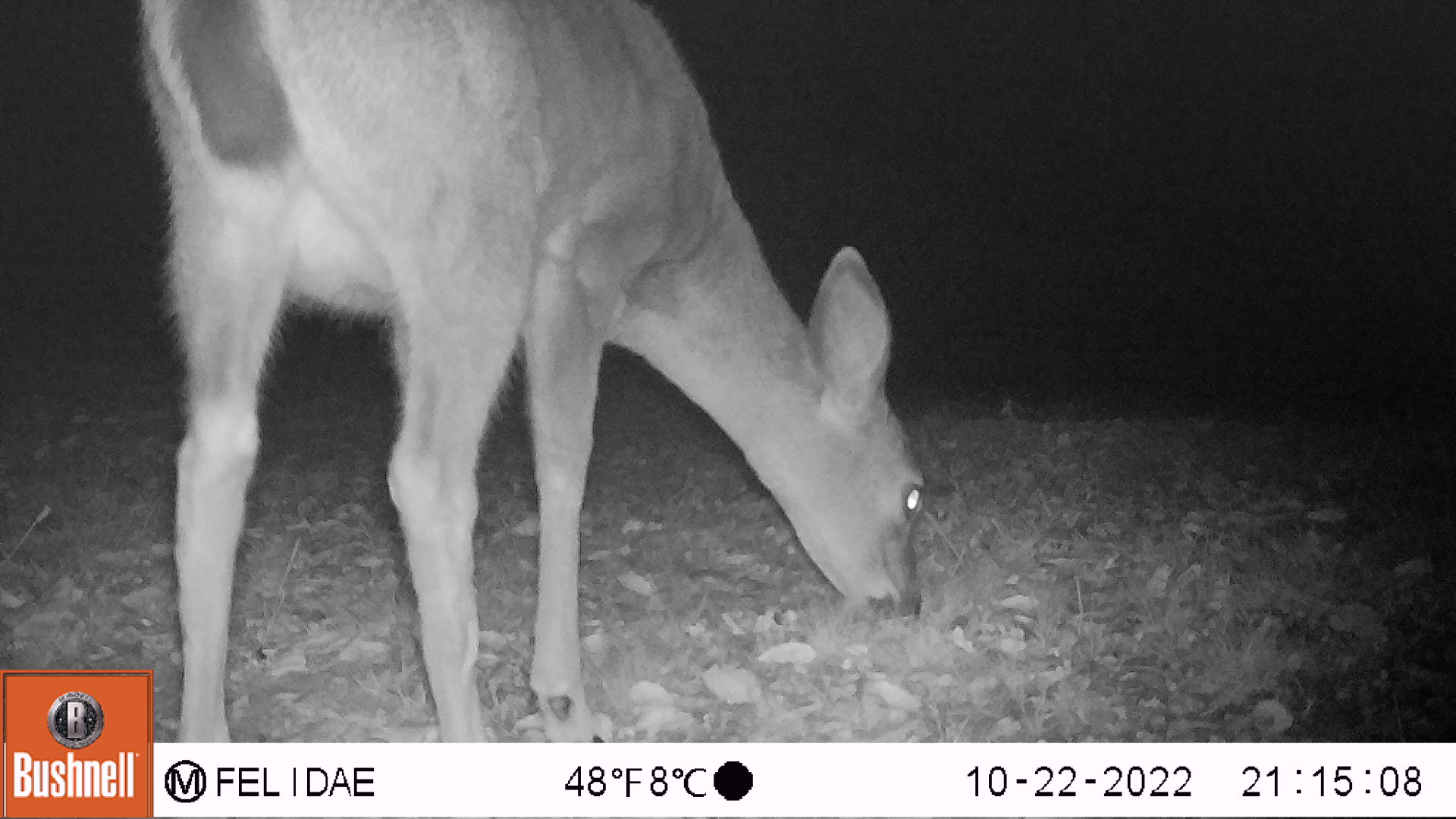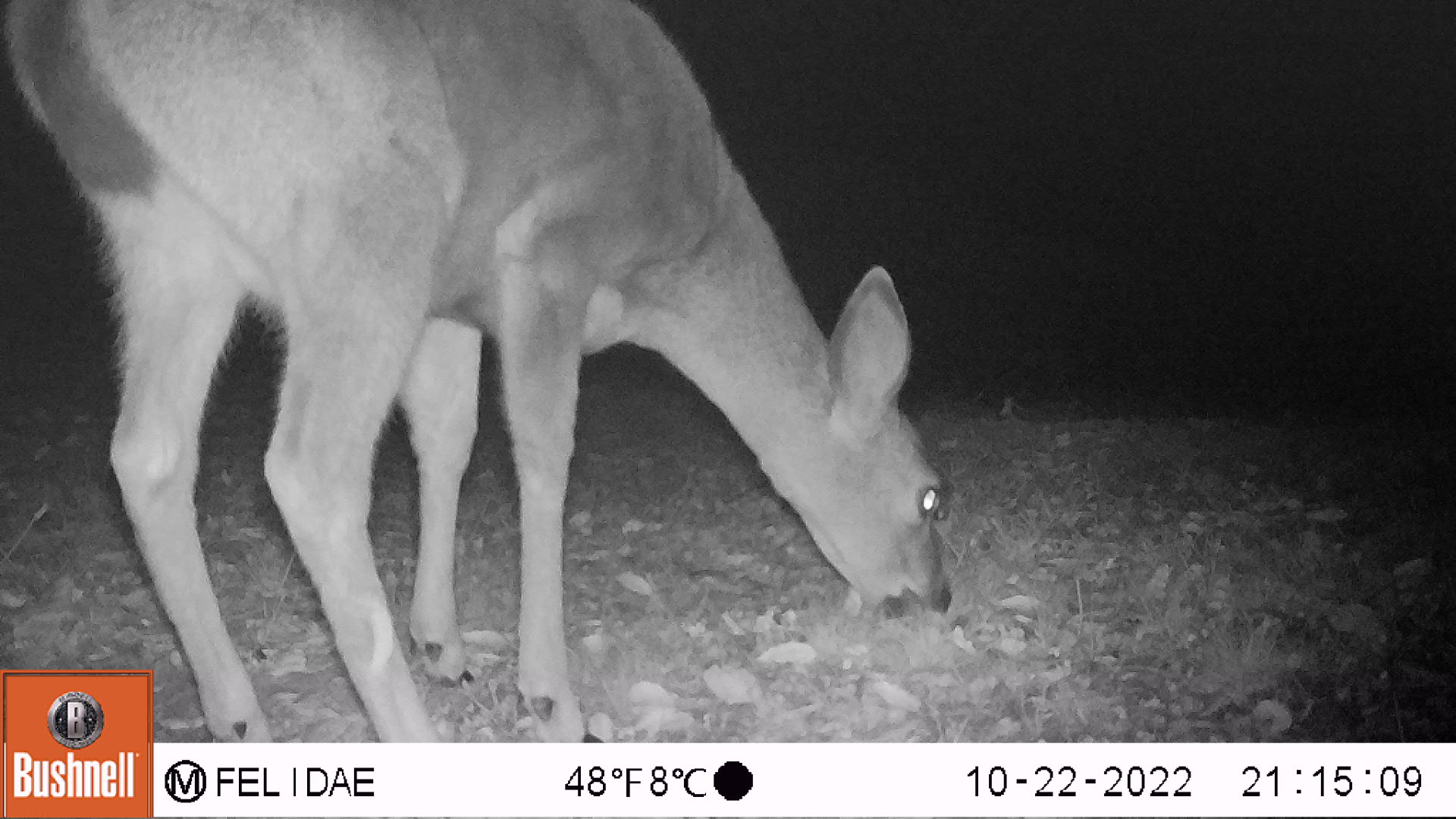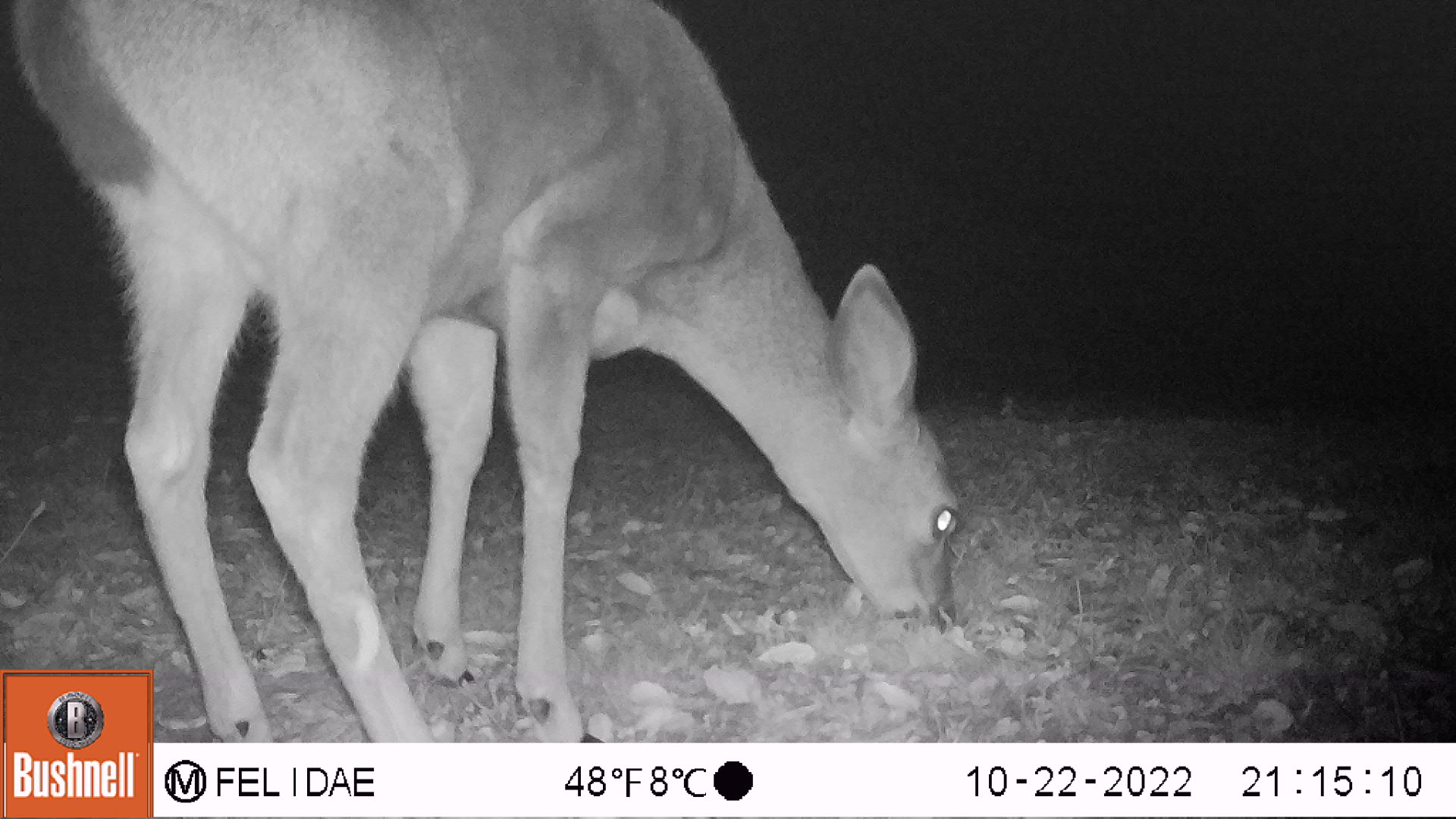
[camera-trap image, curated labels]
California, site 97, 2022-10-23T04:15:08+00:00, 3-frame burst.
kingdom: Animalia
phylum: Chordata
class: Mammalia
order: Artiodactyla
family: Cervidae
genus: Odocoileus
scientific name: Odocoileus hemionus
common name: mule deer